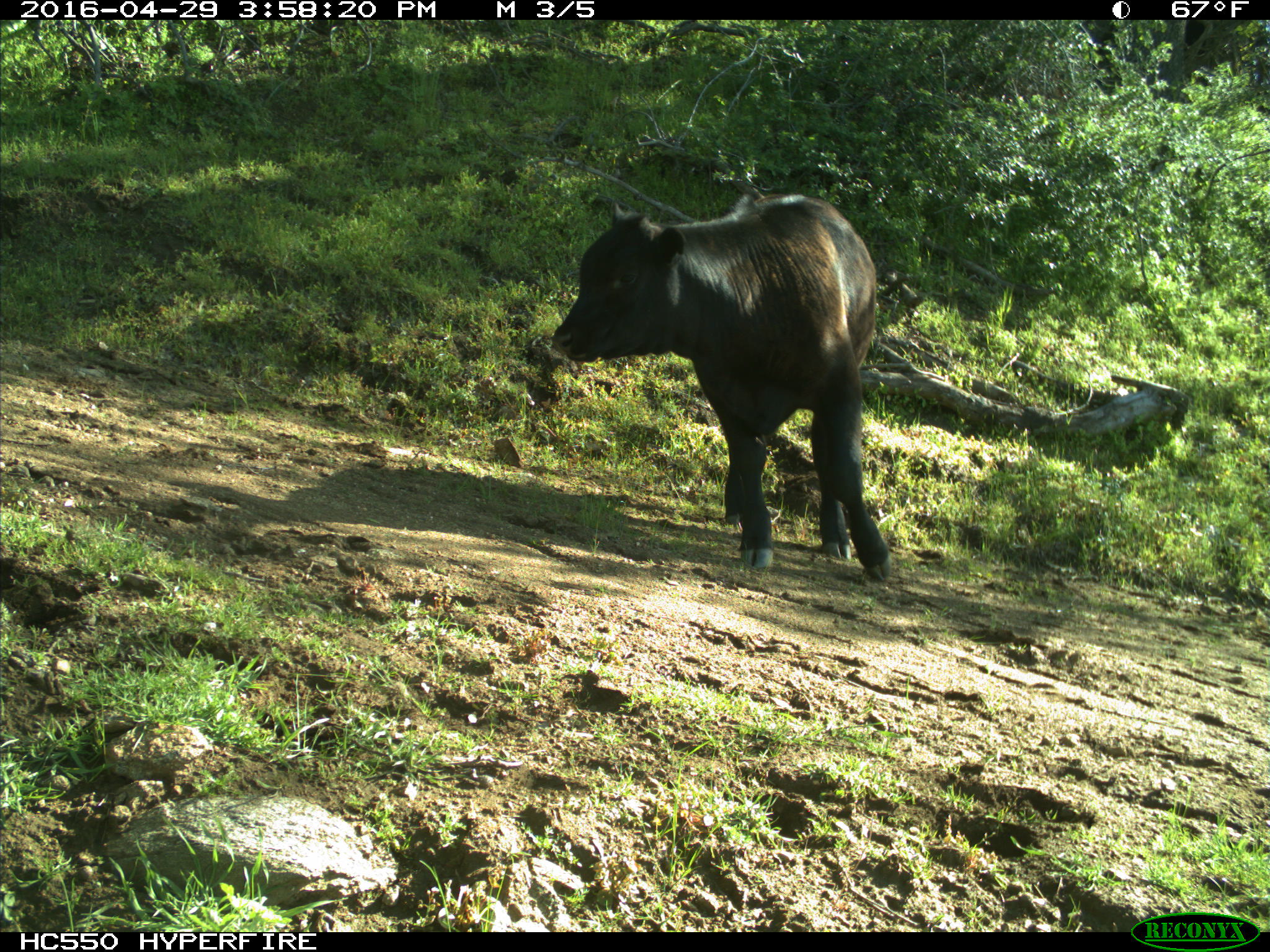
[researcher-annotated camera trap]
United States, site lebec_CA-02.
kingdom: Animalia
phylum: Chordata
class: Mammalia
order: Artiodactyla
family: Bovidae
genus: Bos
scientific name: Bos taurus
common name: domestic cow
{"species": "Bos taurus (domestic cow)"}